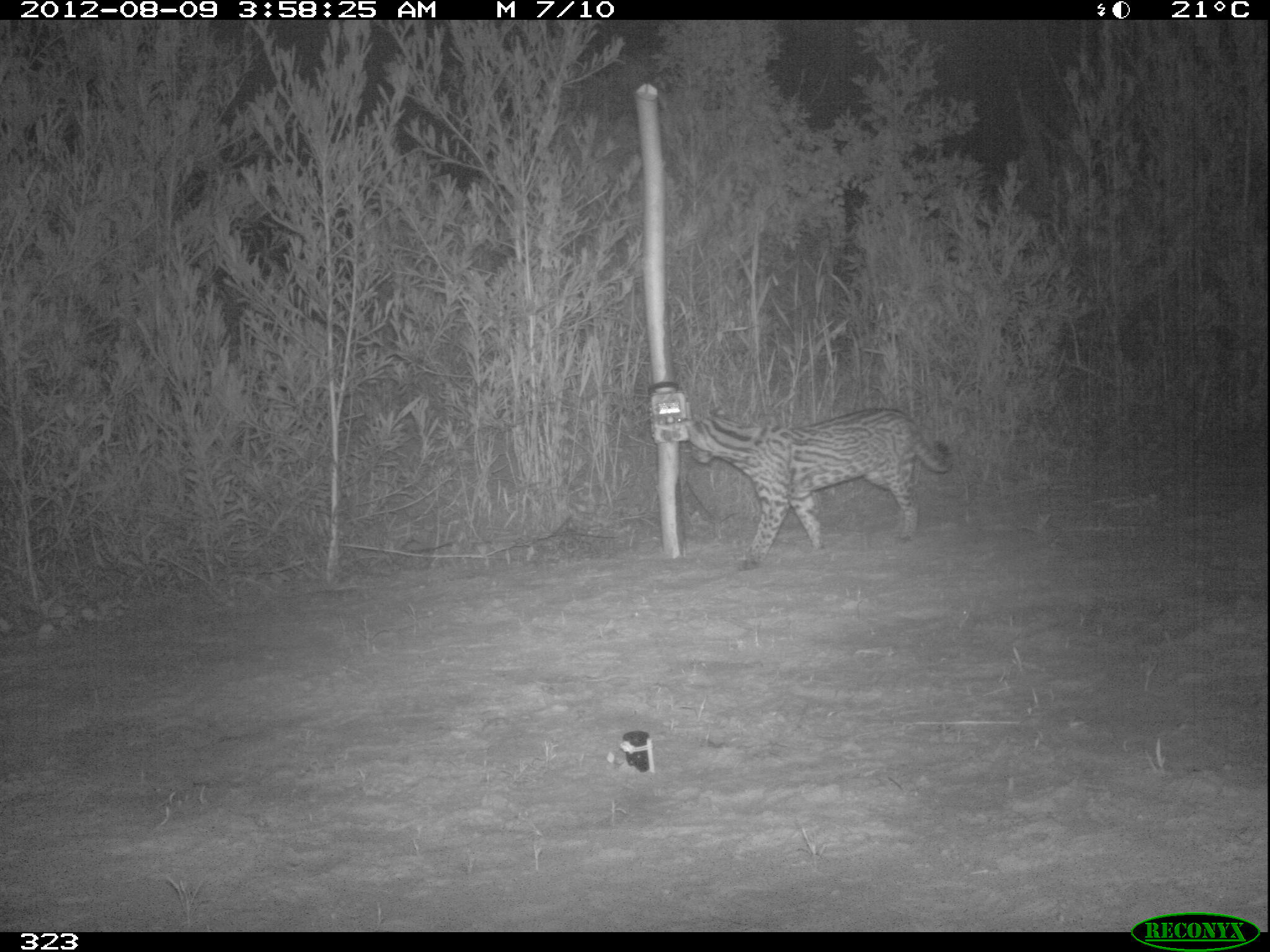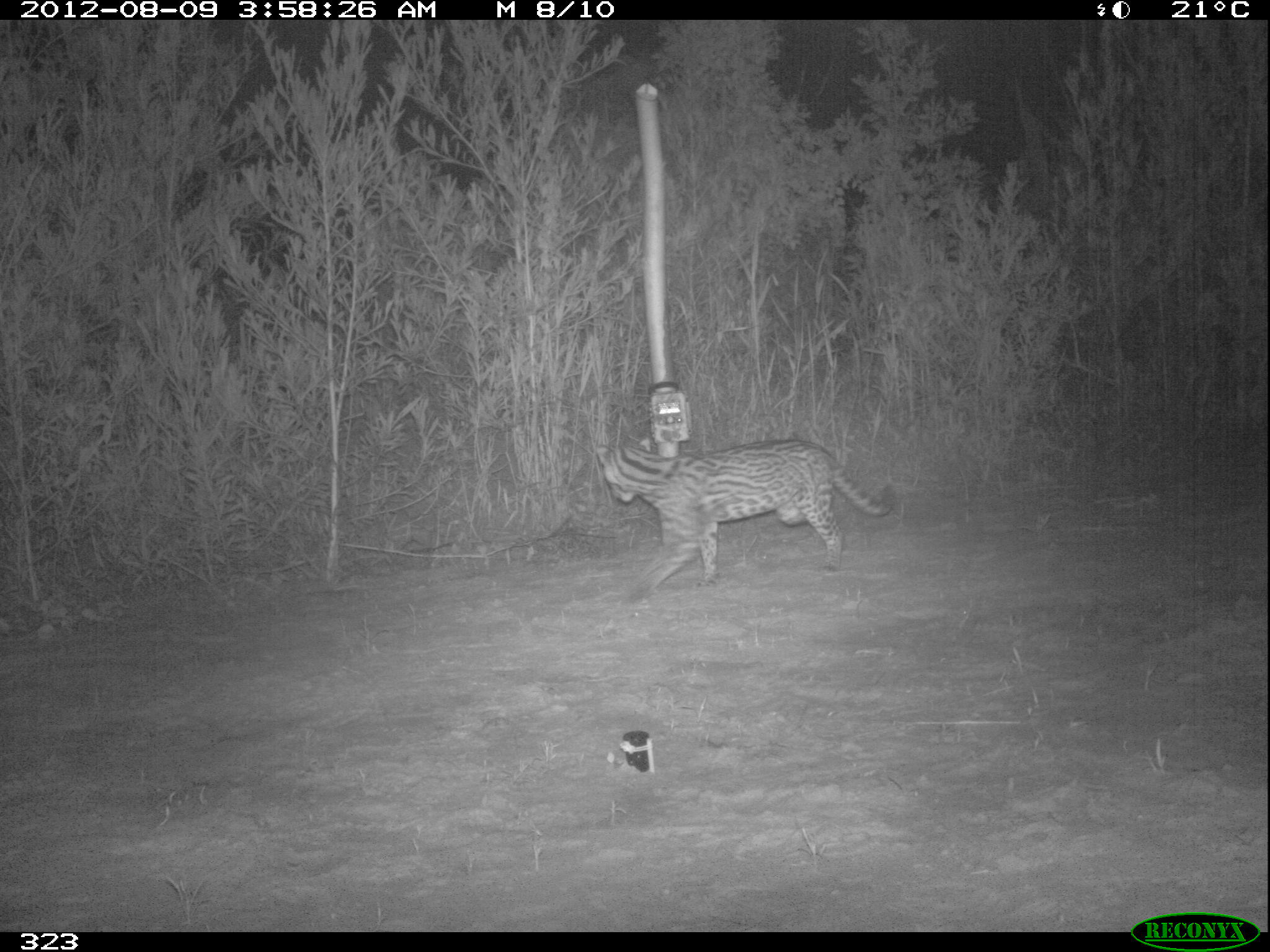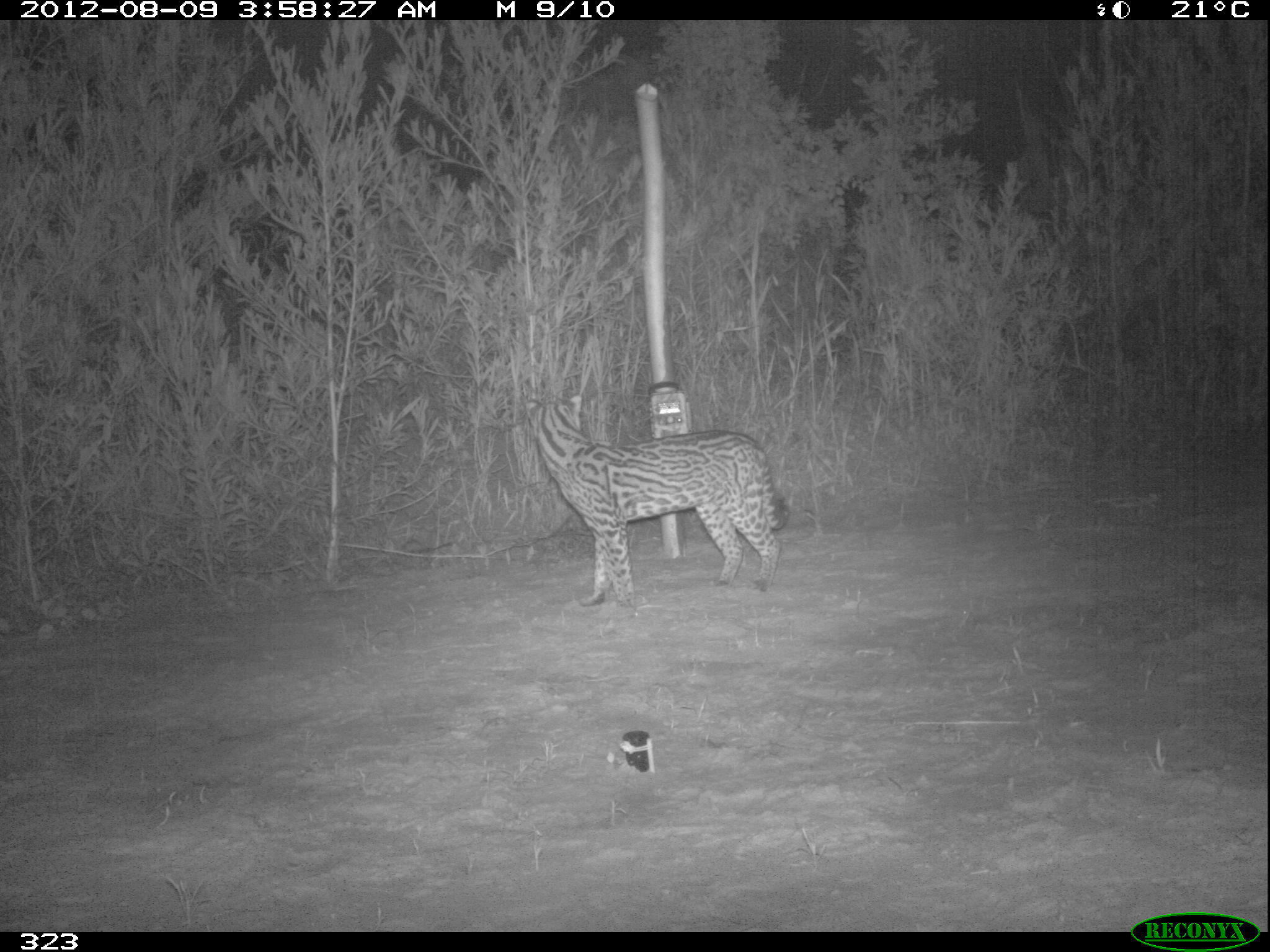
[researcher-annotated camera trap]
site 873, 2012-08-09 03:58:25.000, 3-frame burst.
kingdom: Animalia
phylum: Chordata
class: Mammalia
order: Carnivora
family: Felidae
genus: Leopardus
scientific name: Leopardus pardalis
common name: ocelot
Leopardus pardalis (ocelot).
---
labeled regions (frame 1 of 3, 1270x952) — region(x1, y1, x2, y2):
leopardus pardalis: region(680, 404, 954, 572)